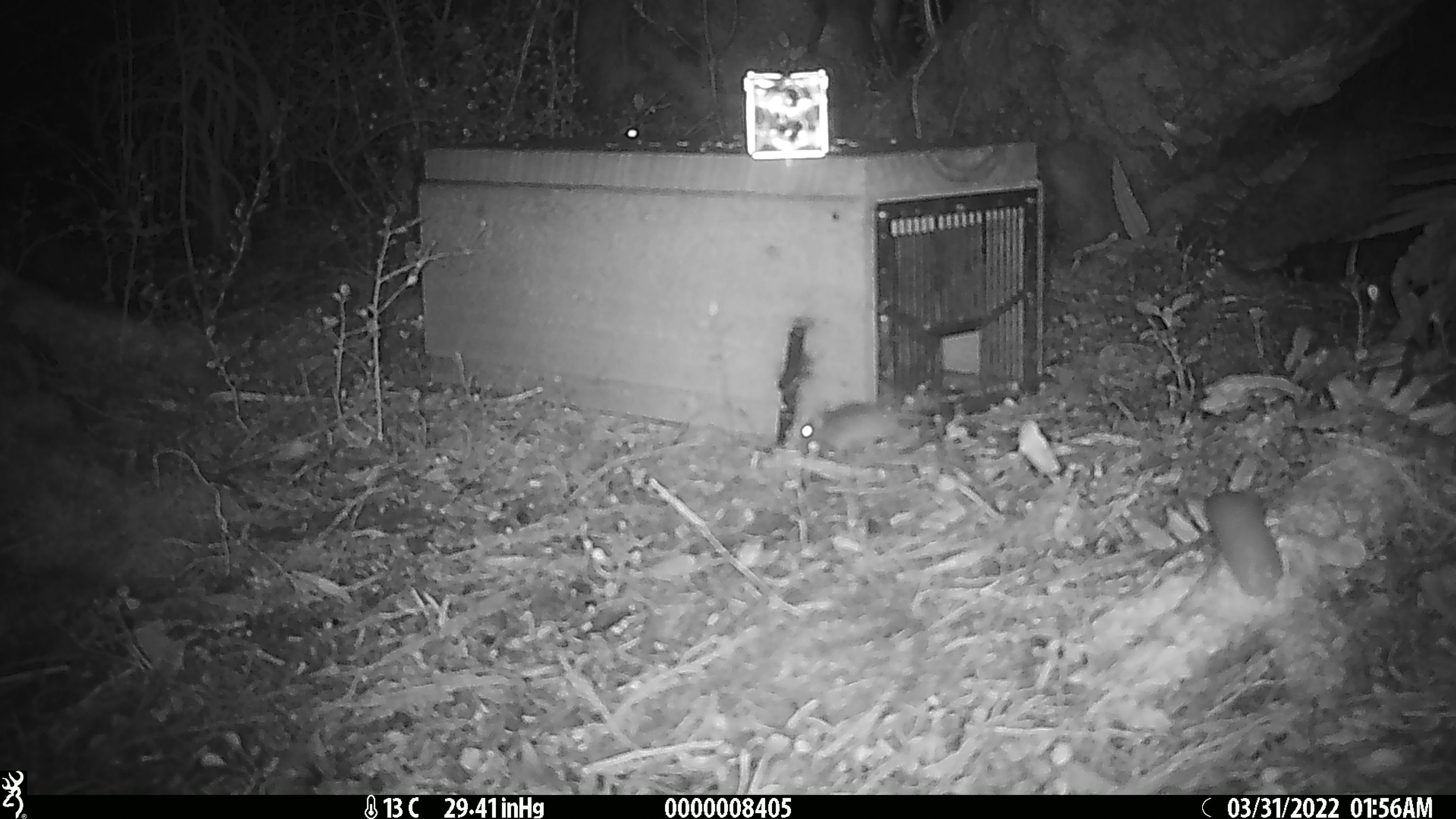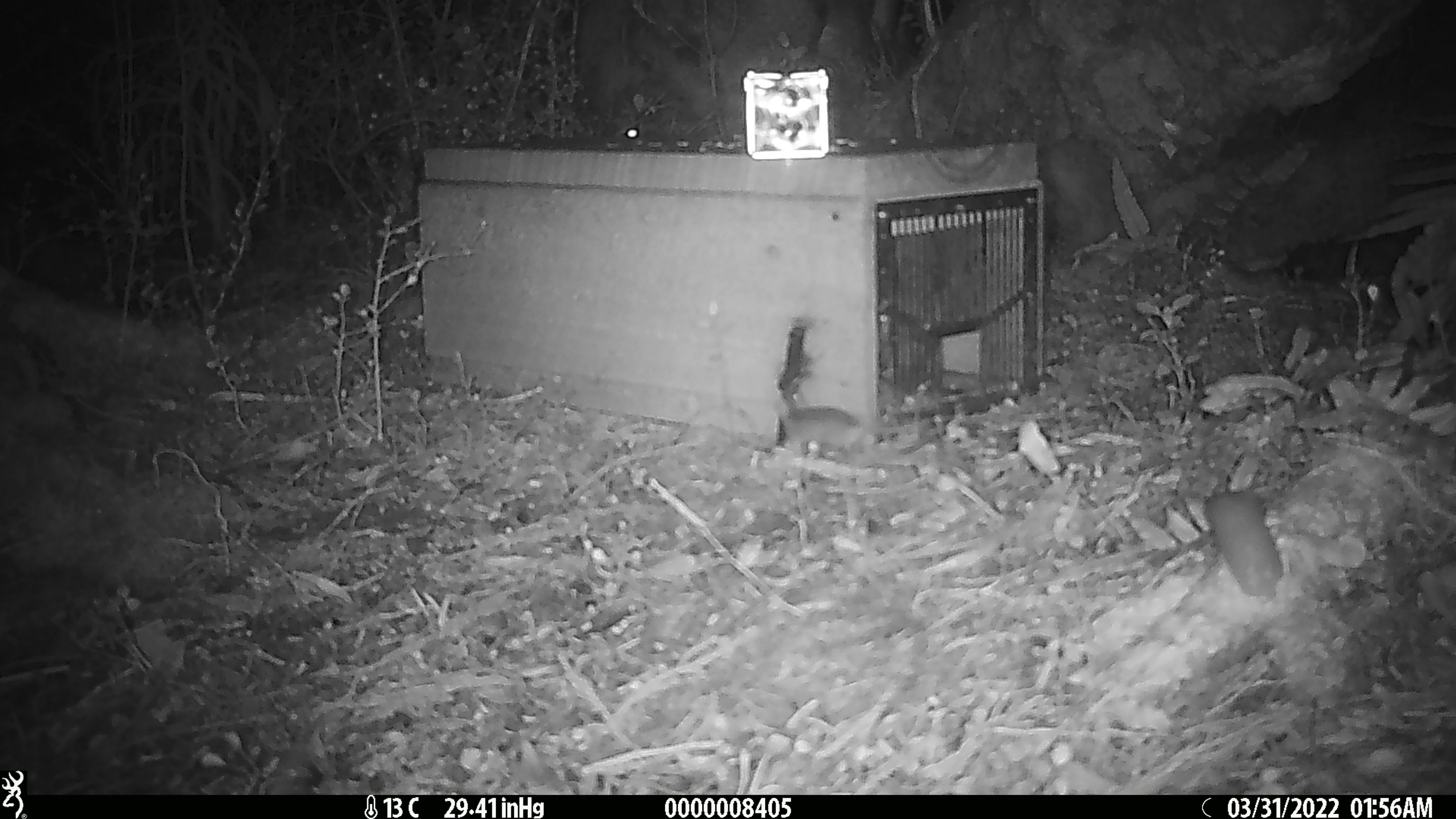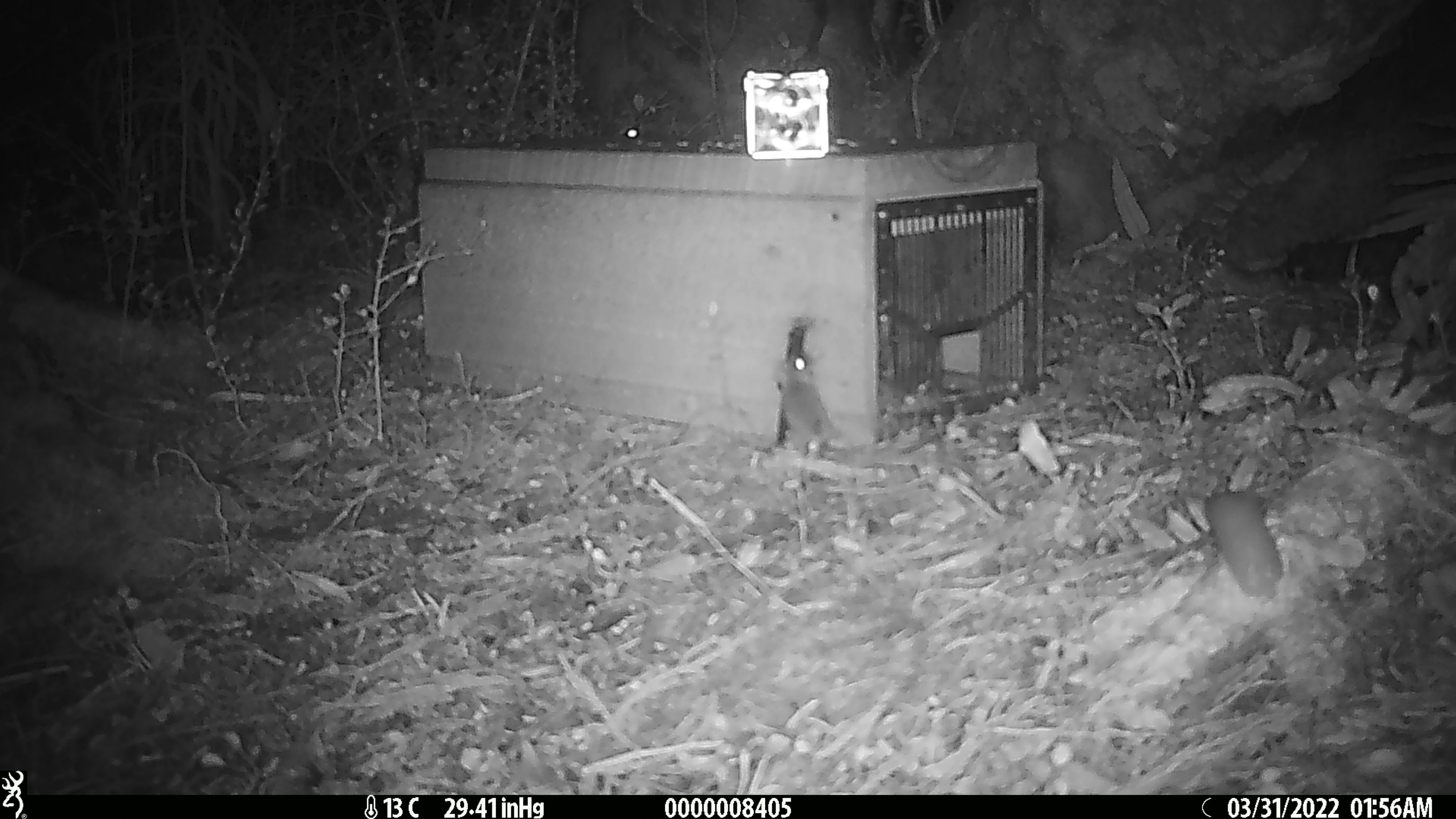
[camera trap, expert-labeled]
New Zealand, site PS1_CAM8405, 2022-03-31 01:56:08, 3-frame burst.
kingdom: Animalia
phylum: Chordata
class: Mammalia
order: Rodentia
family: Muridae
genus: Mus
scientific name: Mus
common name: mouse